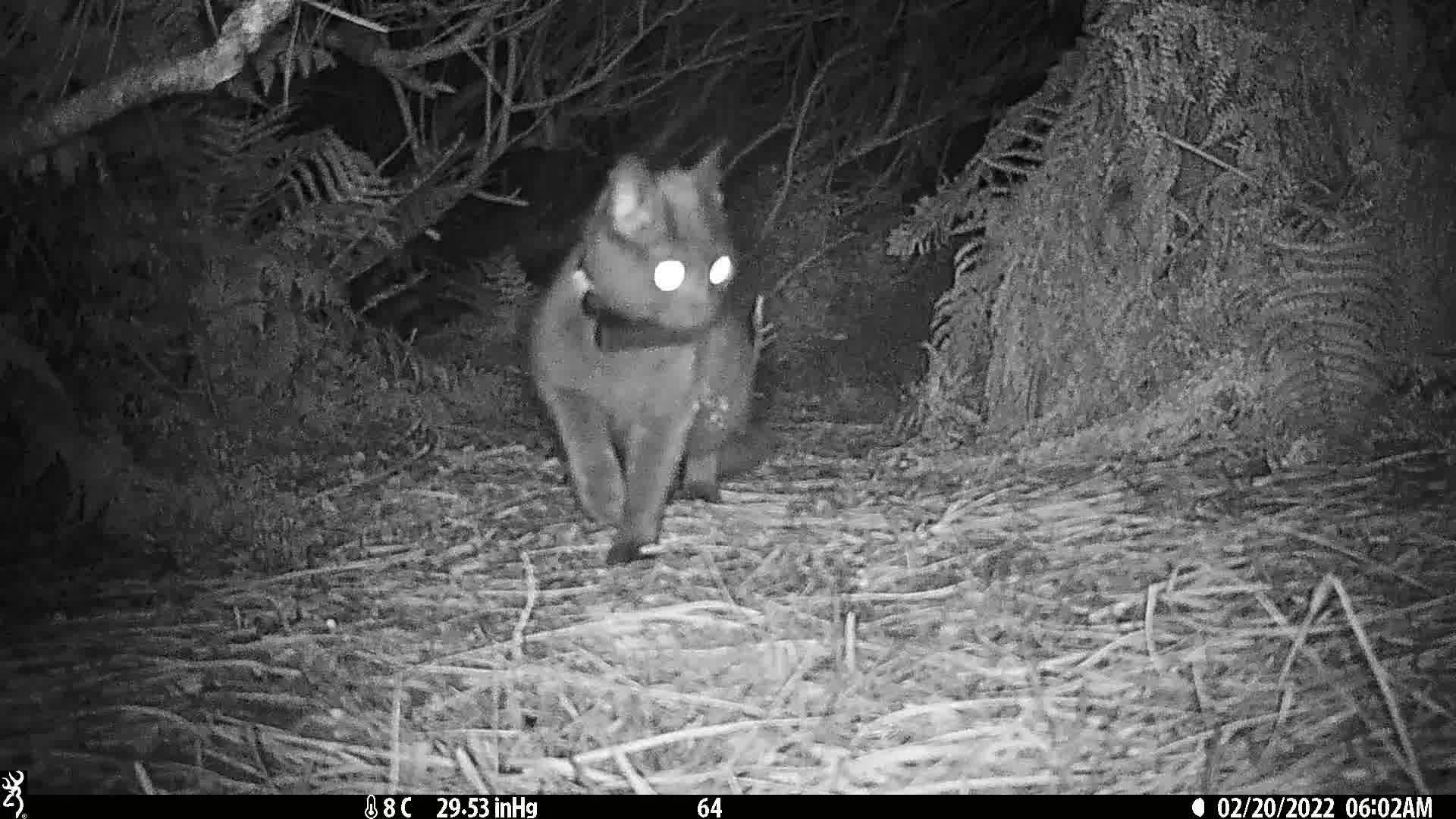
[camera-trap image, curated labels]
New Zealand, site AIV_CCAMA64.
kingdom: Animalia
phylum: Chordata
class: Mammalia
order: Carnivora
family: Felidae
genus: Felis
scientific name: Felis catus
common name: domestic cat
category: cat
Cat (domestic cat) (Felis catus).